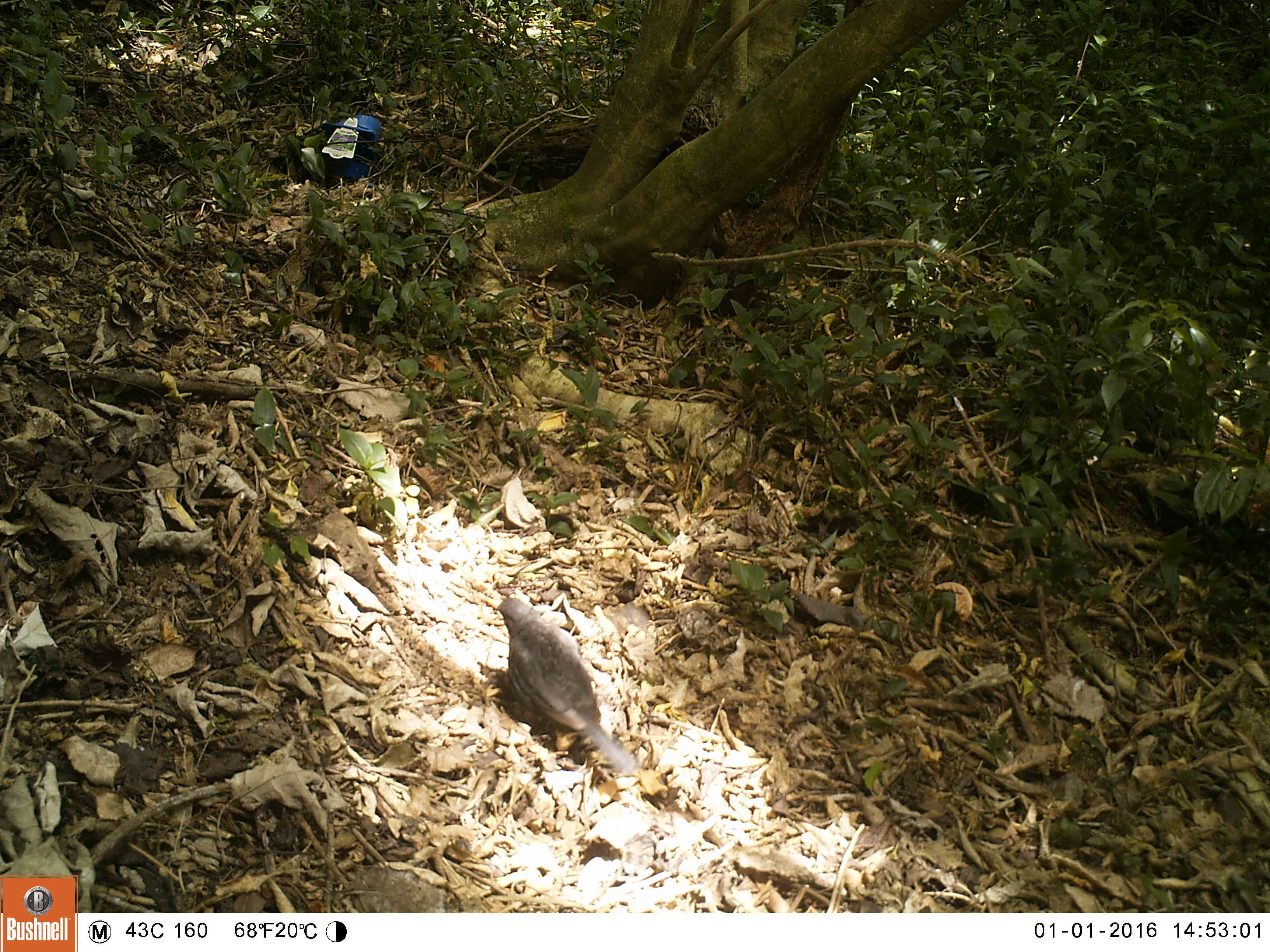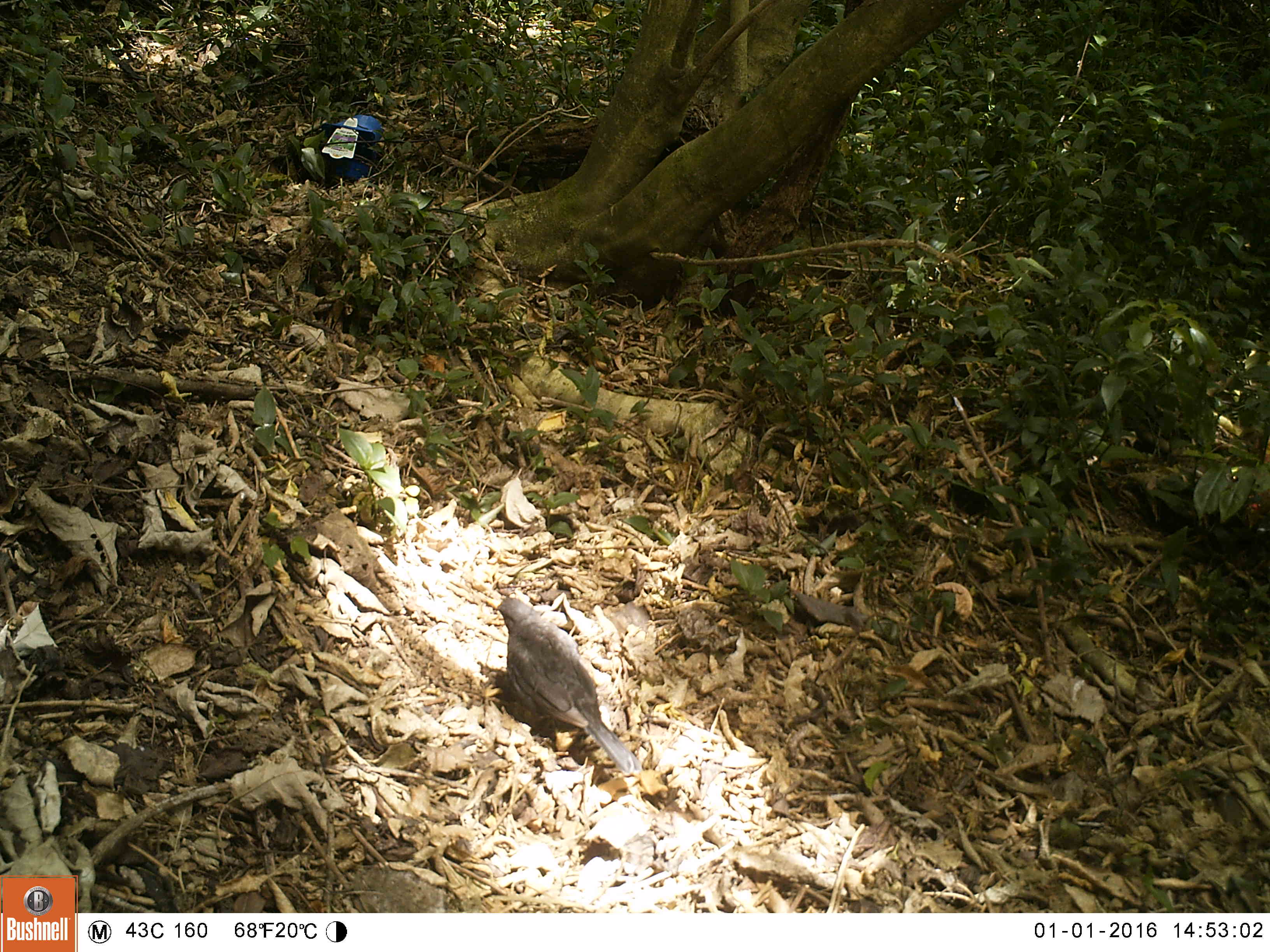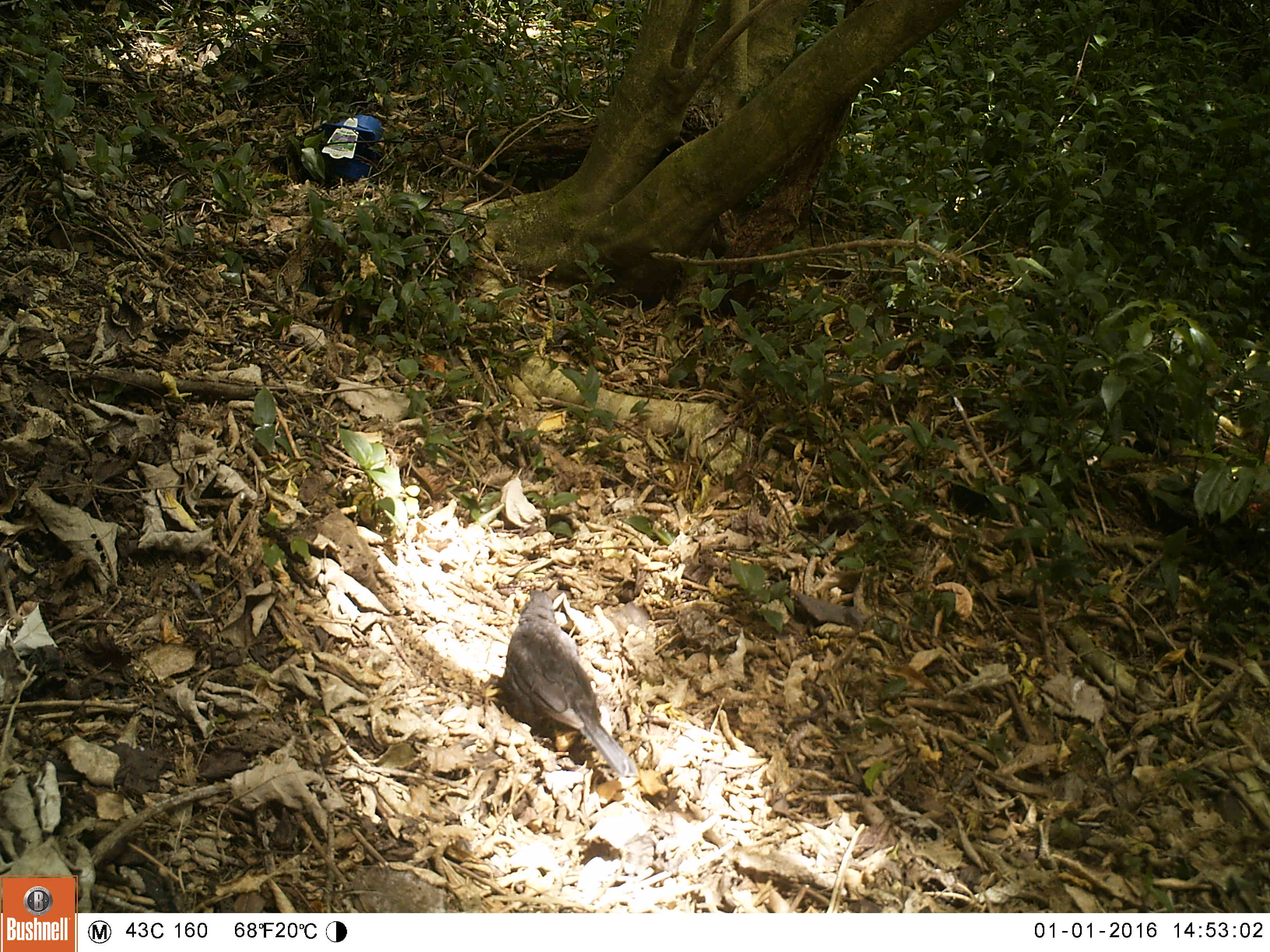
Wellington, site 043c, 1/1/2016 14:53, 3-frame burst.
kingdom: Animalia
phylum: Chordata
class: Aves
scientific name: Aves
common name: bird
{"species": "bird (Aves)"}